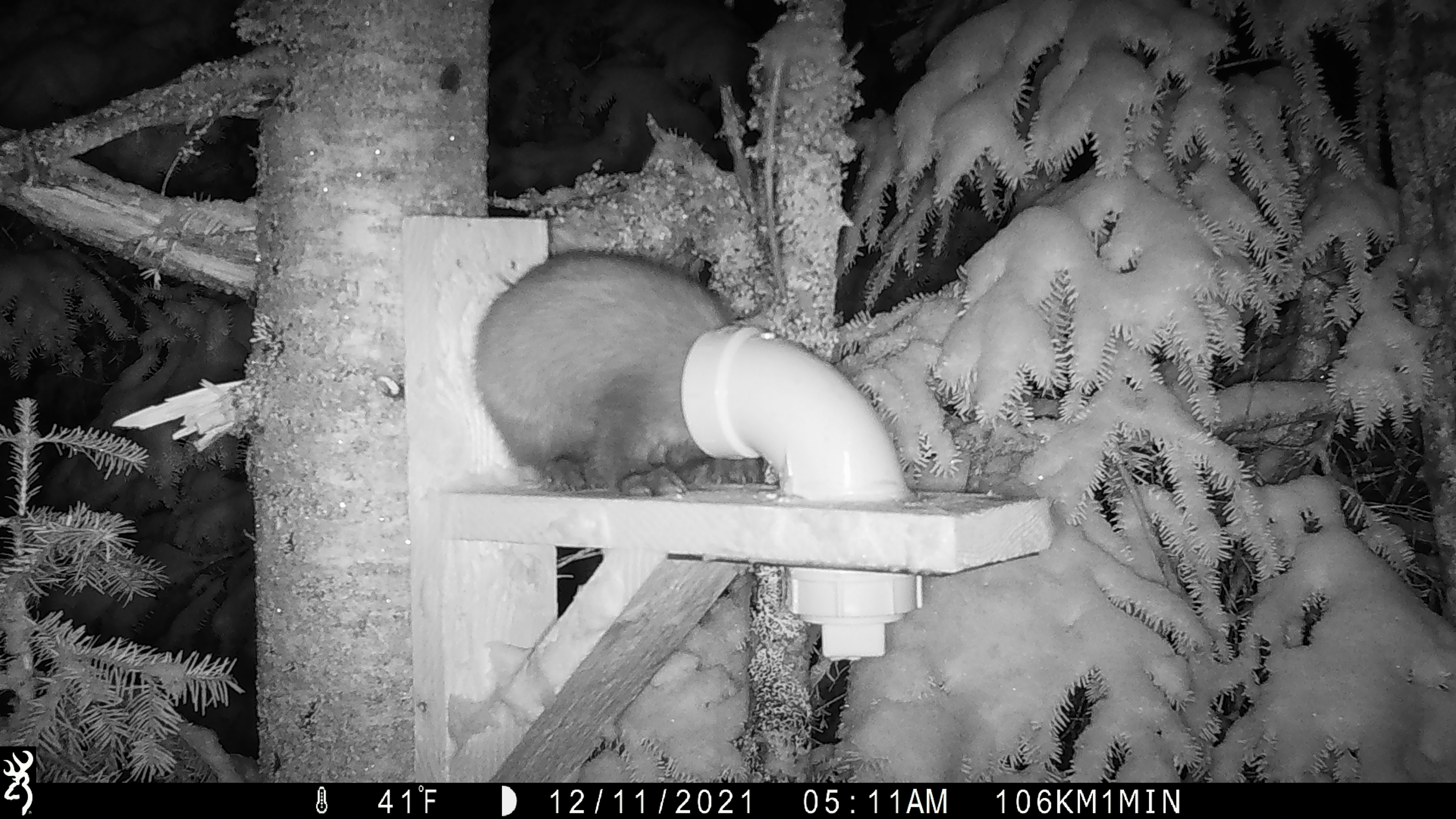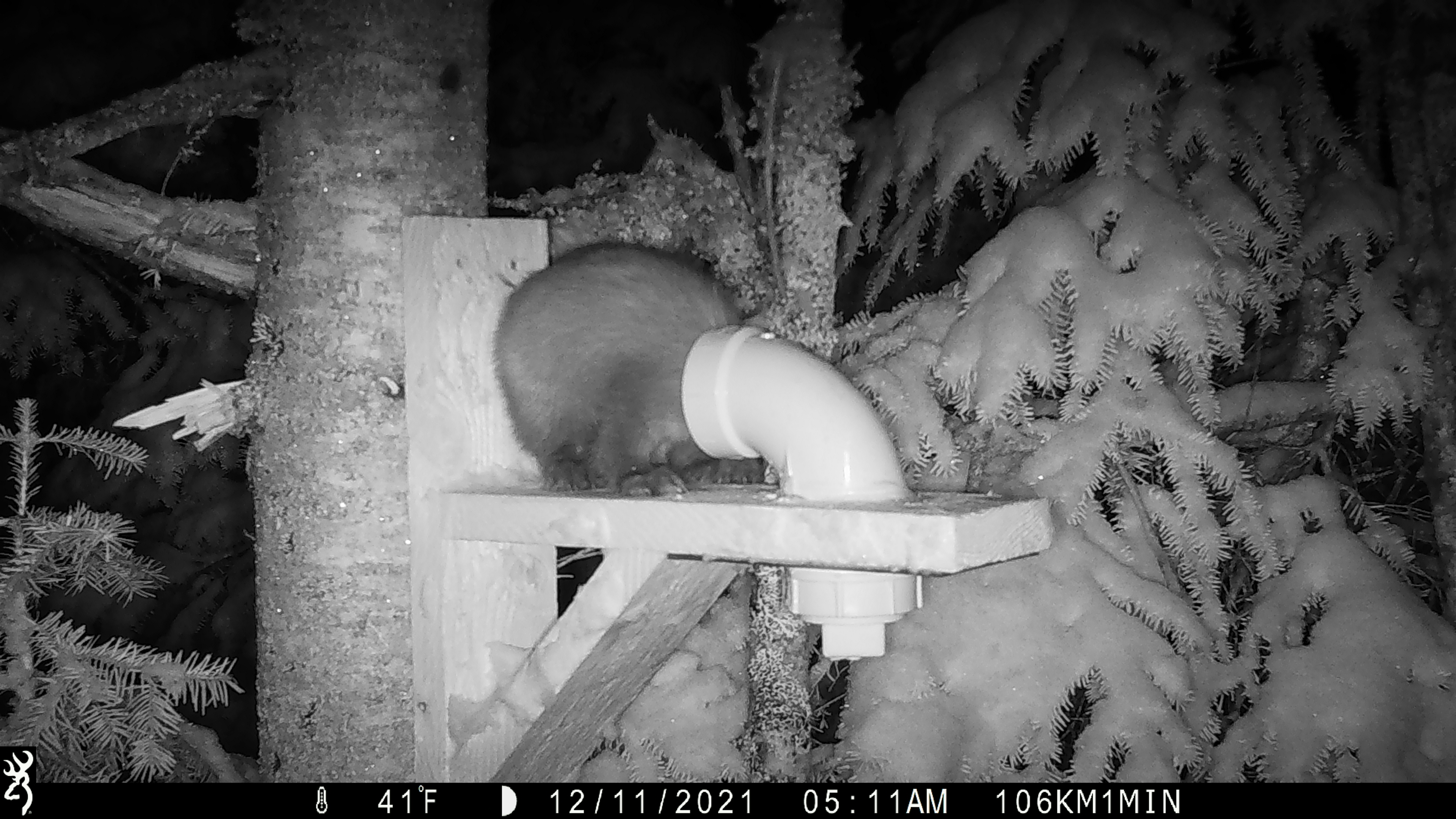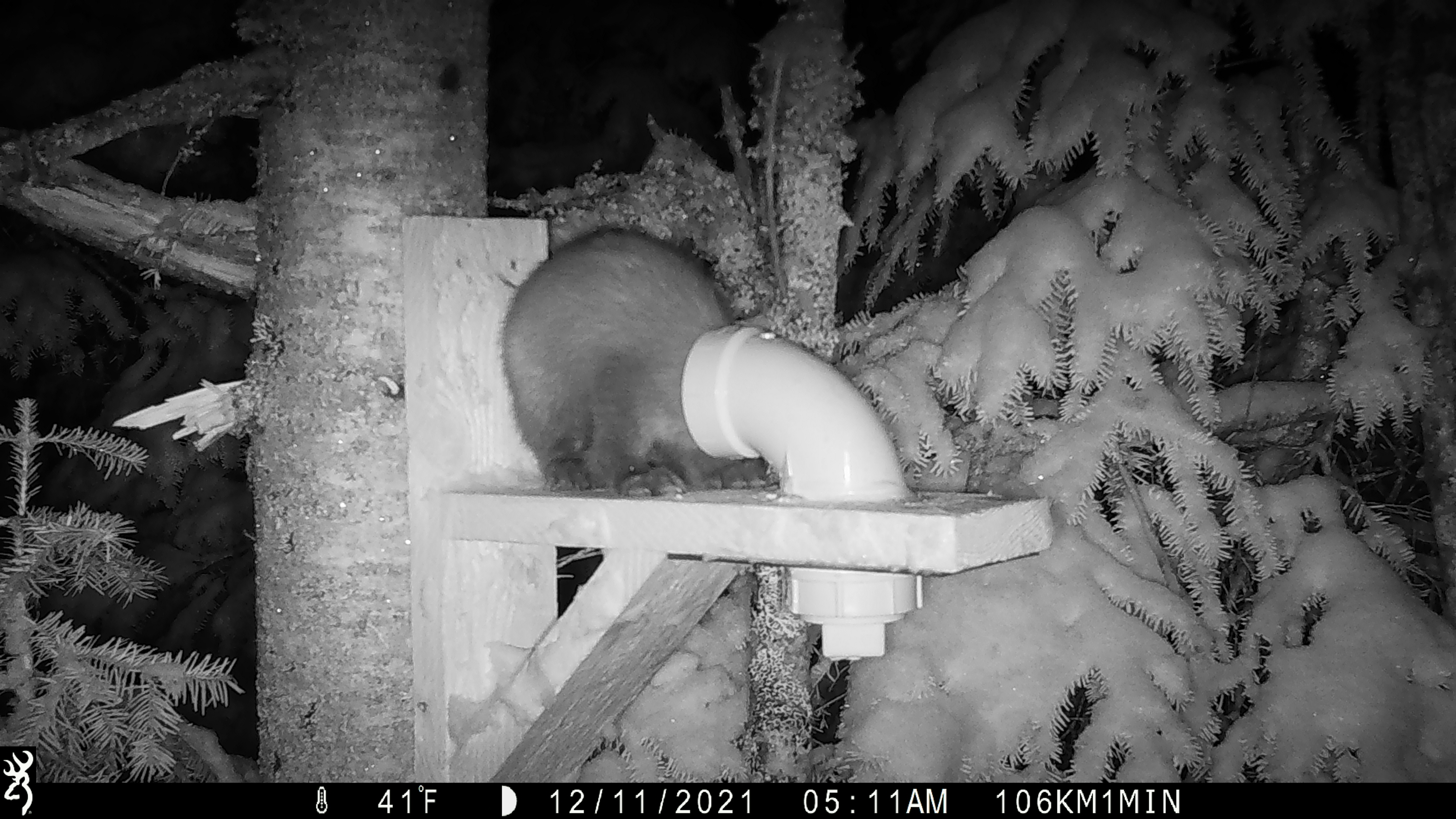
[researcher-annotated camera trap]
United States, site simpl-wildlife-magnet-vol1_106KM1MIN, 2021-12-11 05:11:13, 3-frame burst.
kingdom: Animalia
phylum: Chordata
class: Mammalia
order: Carnivora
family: Mustelidae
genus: Martes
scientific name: Martes americana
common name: american marten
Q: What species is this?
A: American marten (Martes americana).